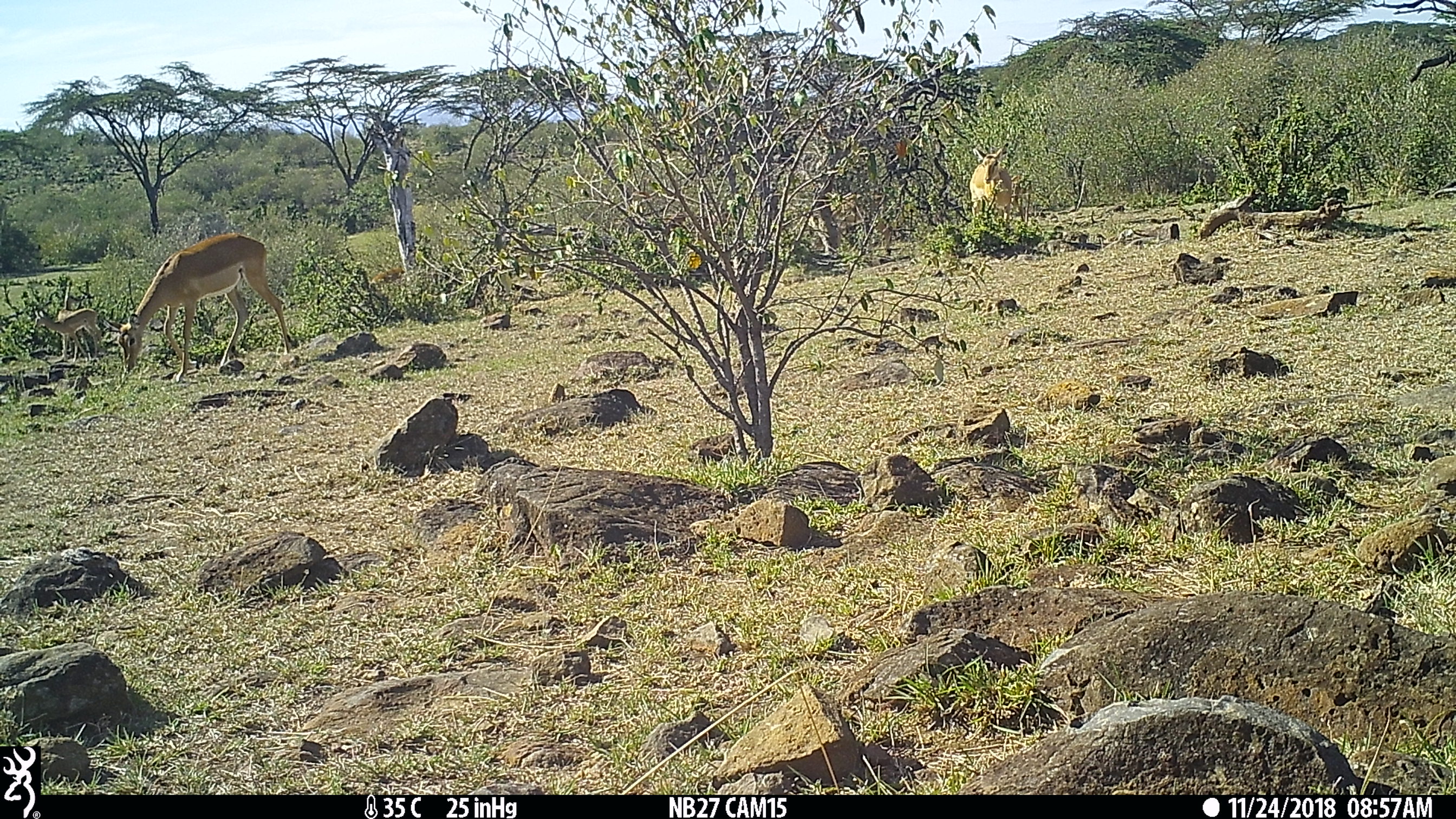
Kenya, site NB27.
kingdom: Animalia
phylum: Chordata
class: Mammalia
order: Artiodactyla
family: Bovidae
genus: Aepyceros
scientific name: Aepyceros melampus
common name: impala